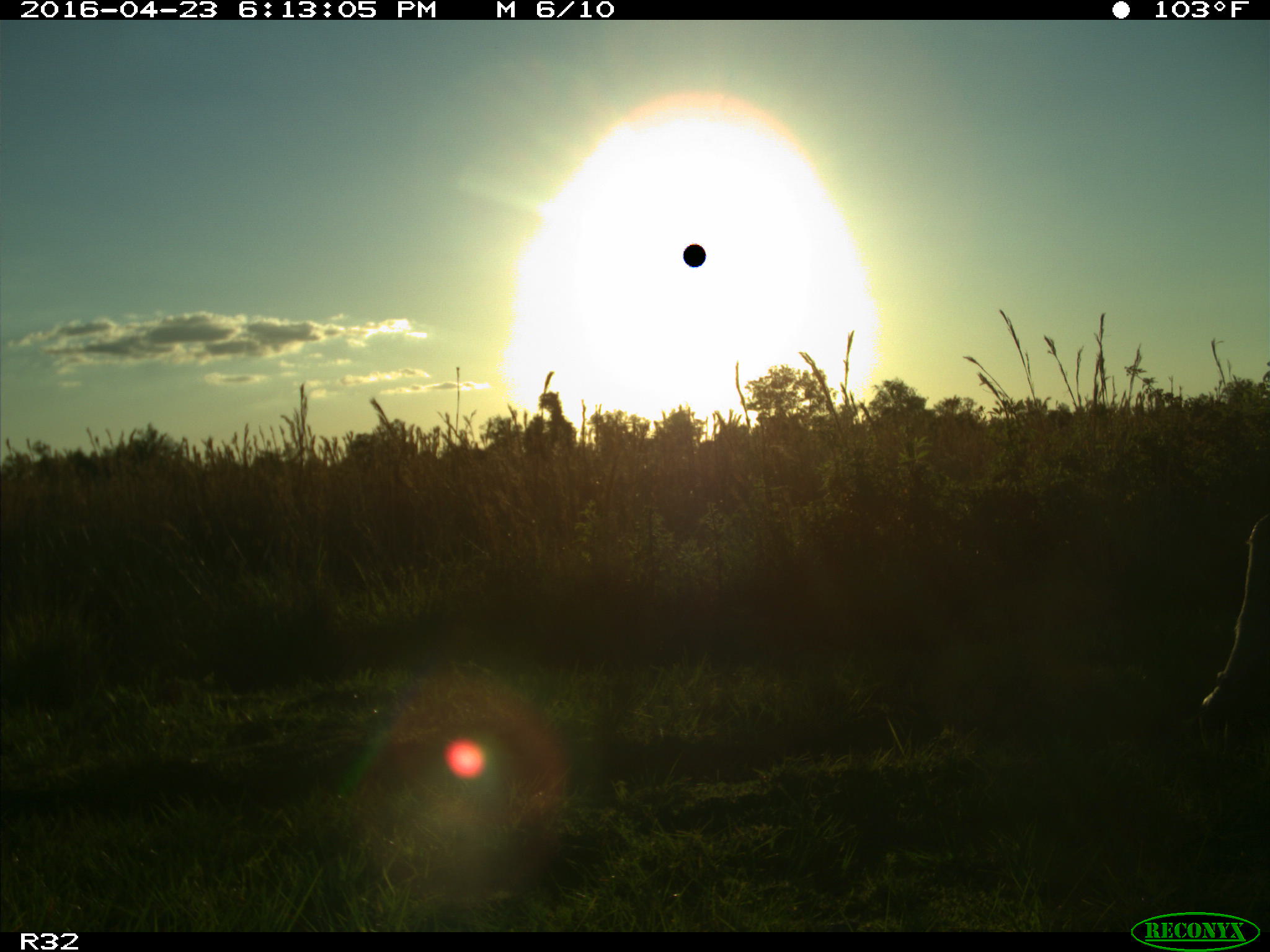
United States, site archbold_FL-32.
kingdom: Animalia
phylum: Chordata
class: Mammalia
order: Artiodactyla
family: Bovidae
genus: Bos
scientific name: Bos taurus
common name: domestic cow